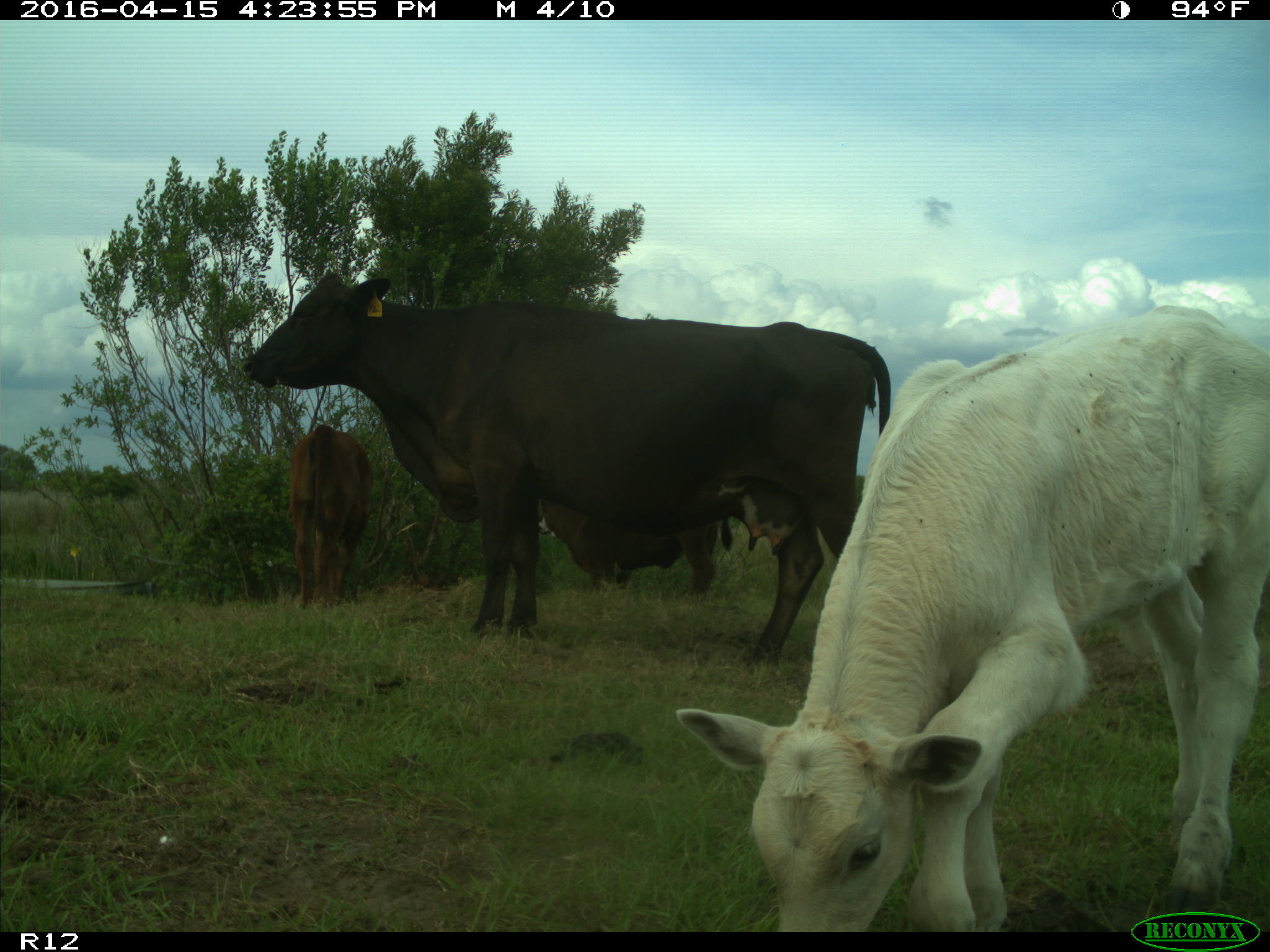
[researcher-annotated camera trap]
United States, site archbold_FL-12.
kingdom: Animalia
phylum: Chordata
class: Mammalia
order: Artiodactyla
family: Bovidae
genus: Bos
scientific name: Bos taurus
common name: domestic cow